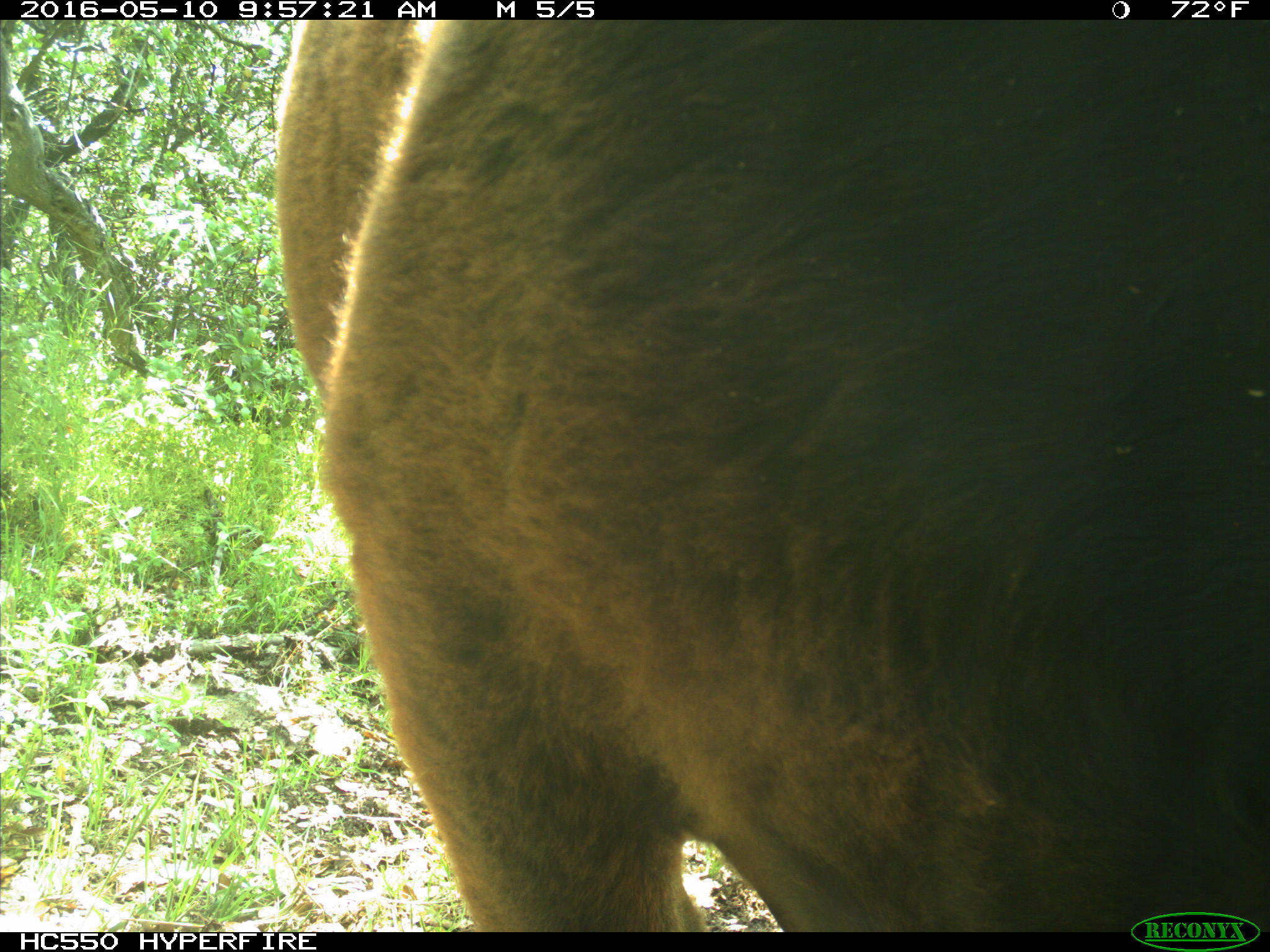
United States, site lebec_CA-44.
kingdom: Animalia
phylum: Chordata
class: Mammalia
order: Artiodactyla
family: Bovidae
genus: Bos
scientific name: Bos taurus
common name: domestic cow